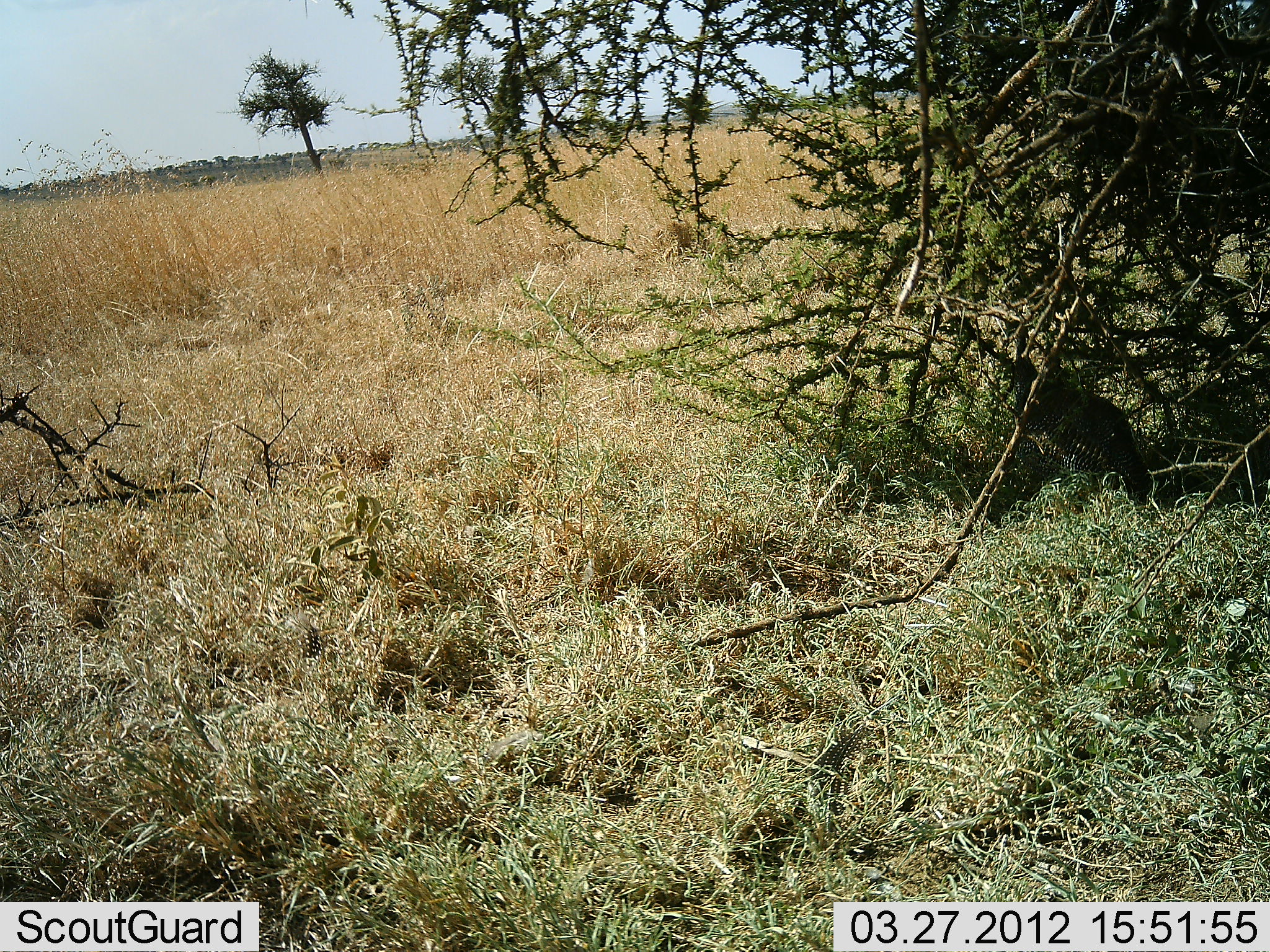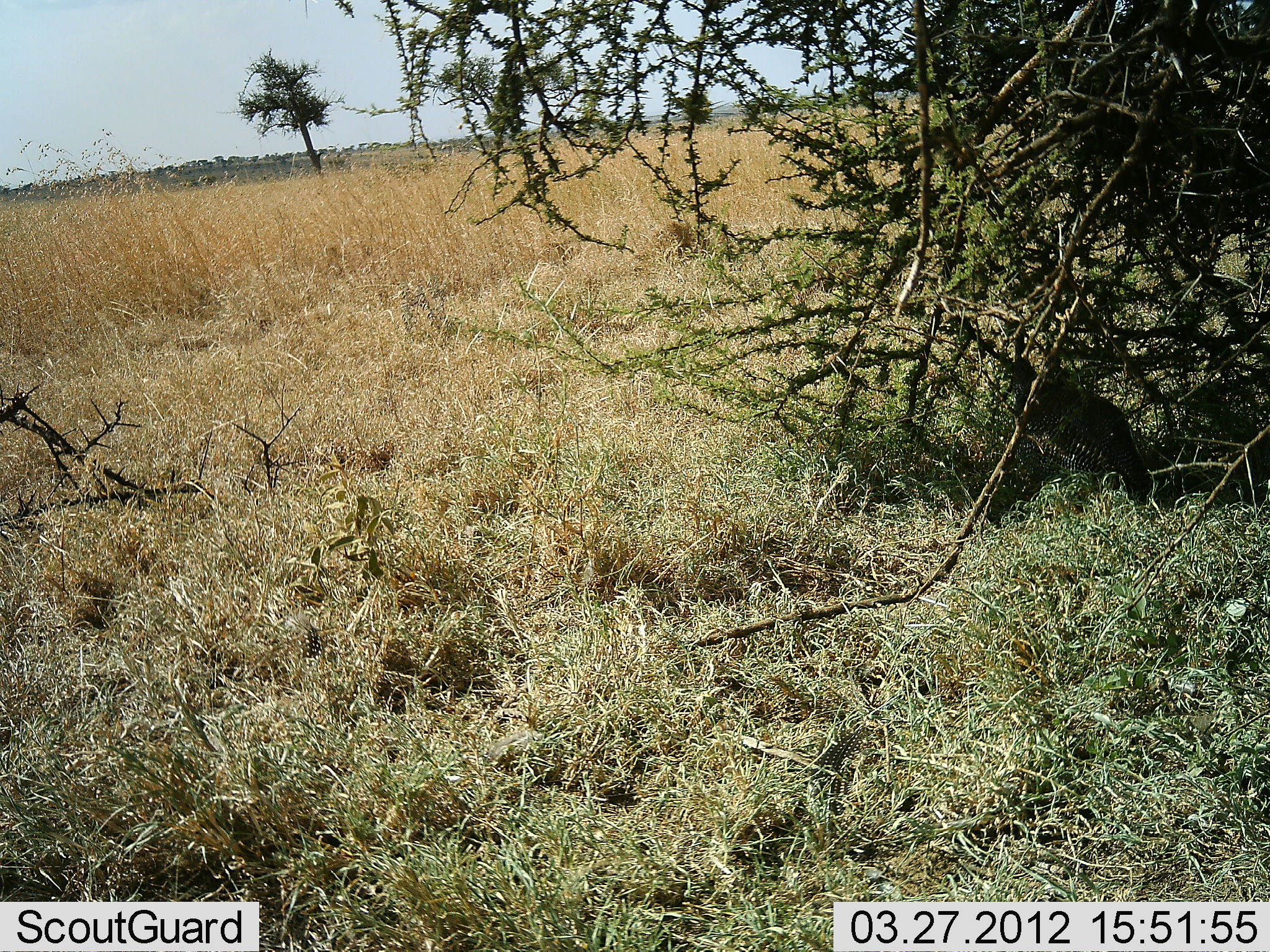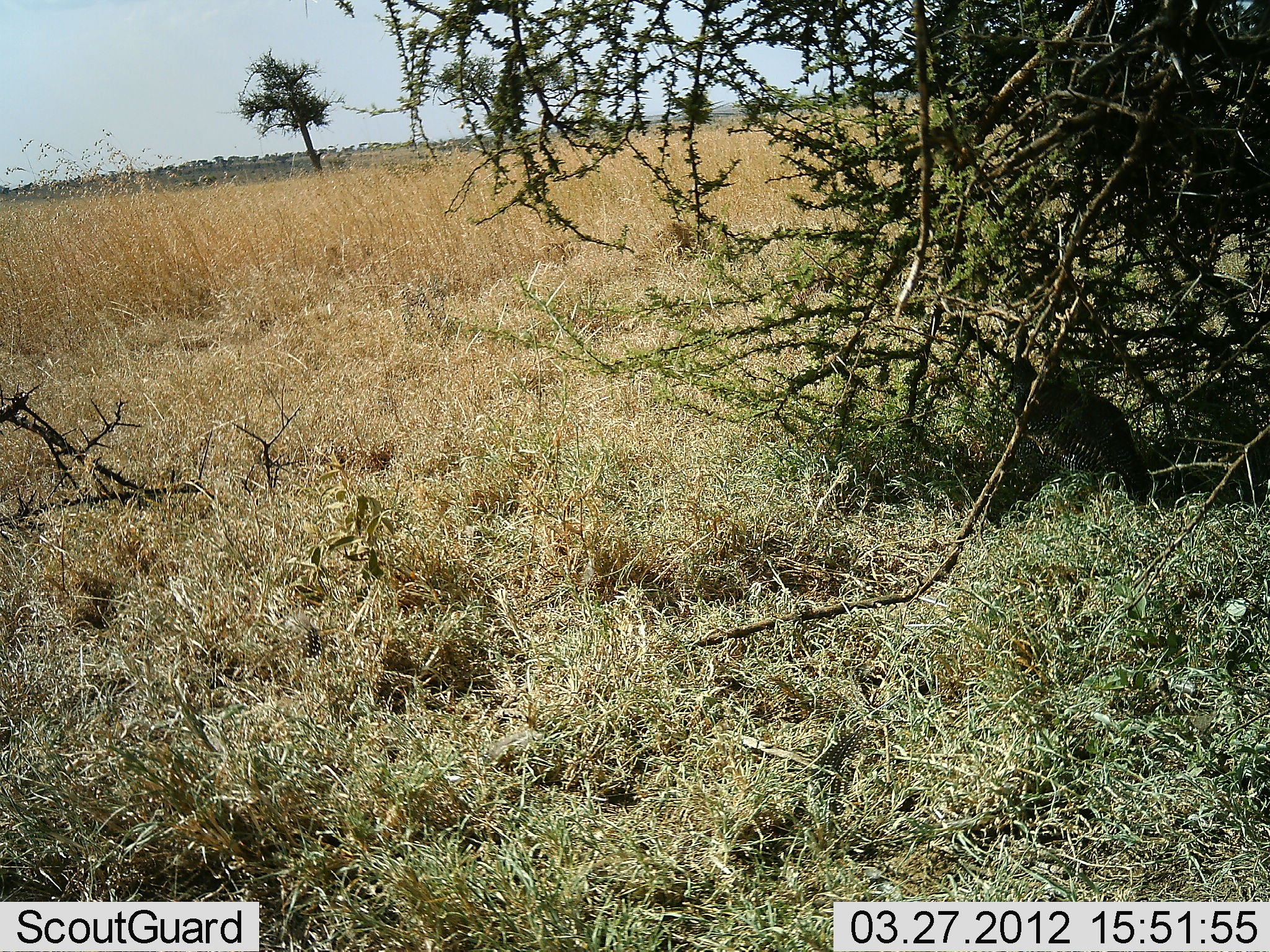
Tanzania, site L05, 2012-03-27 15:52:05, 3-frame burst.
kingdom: Animalia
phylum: Chordata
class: Aves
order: Galliformes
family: Numididae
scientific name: Numididae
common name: guinea fowl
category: guineafowl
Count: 1.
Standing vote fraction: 79%.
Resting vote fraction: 21%.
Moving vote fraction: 0%.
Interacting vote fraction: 0%.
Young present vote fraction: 7%.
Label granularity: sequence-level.